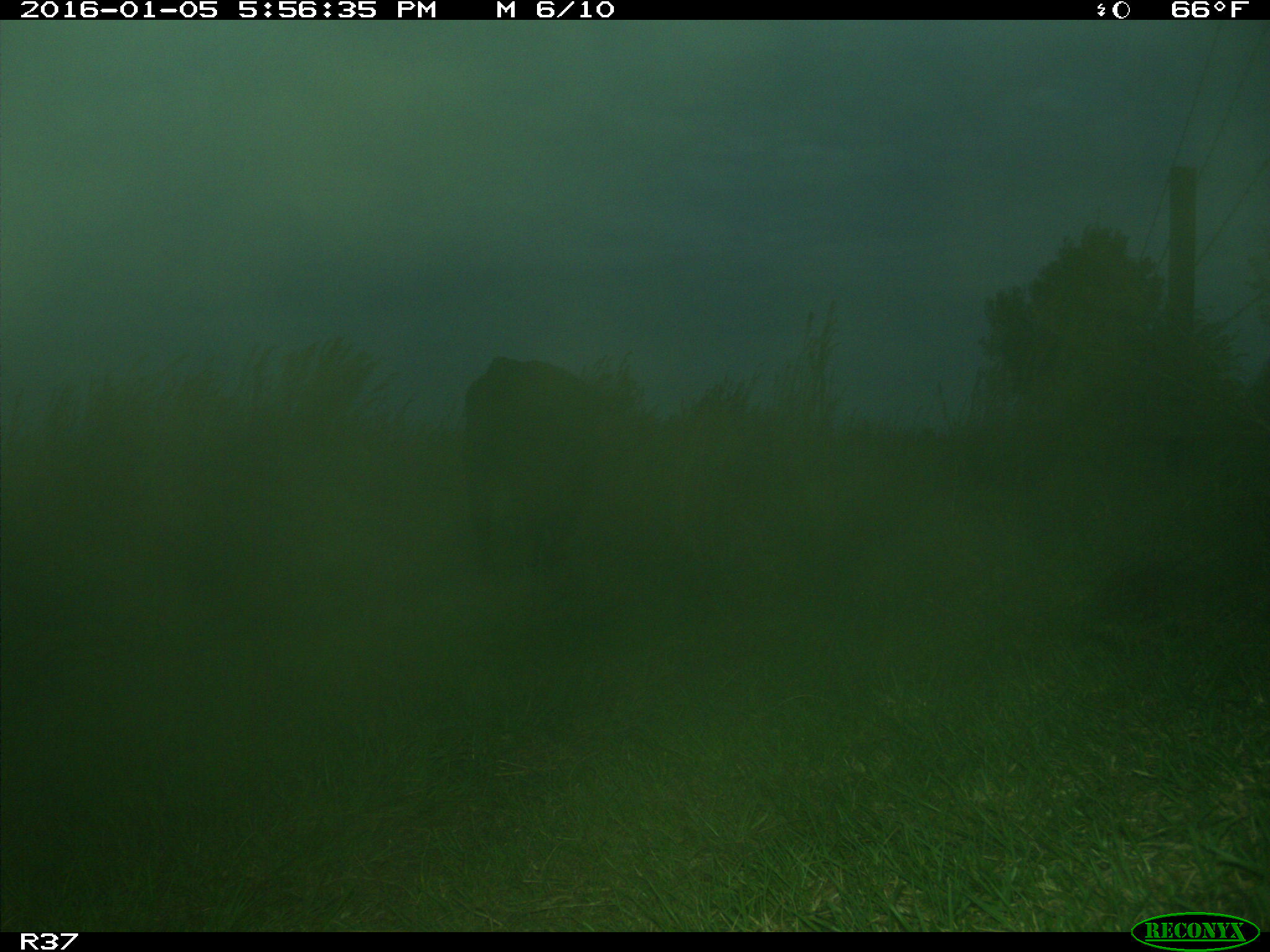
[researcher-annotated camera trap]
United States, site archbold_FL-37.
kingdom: Animalia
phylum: Chordata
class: Mammalia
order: Artiodactyla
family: Bovidae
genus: Bos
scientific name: Bos taurus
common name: domestic cow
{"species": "Bos taurus (domestic cow)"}